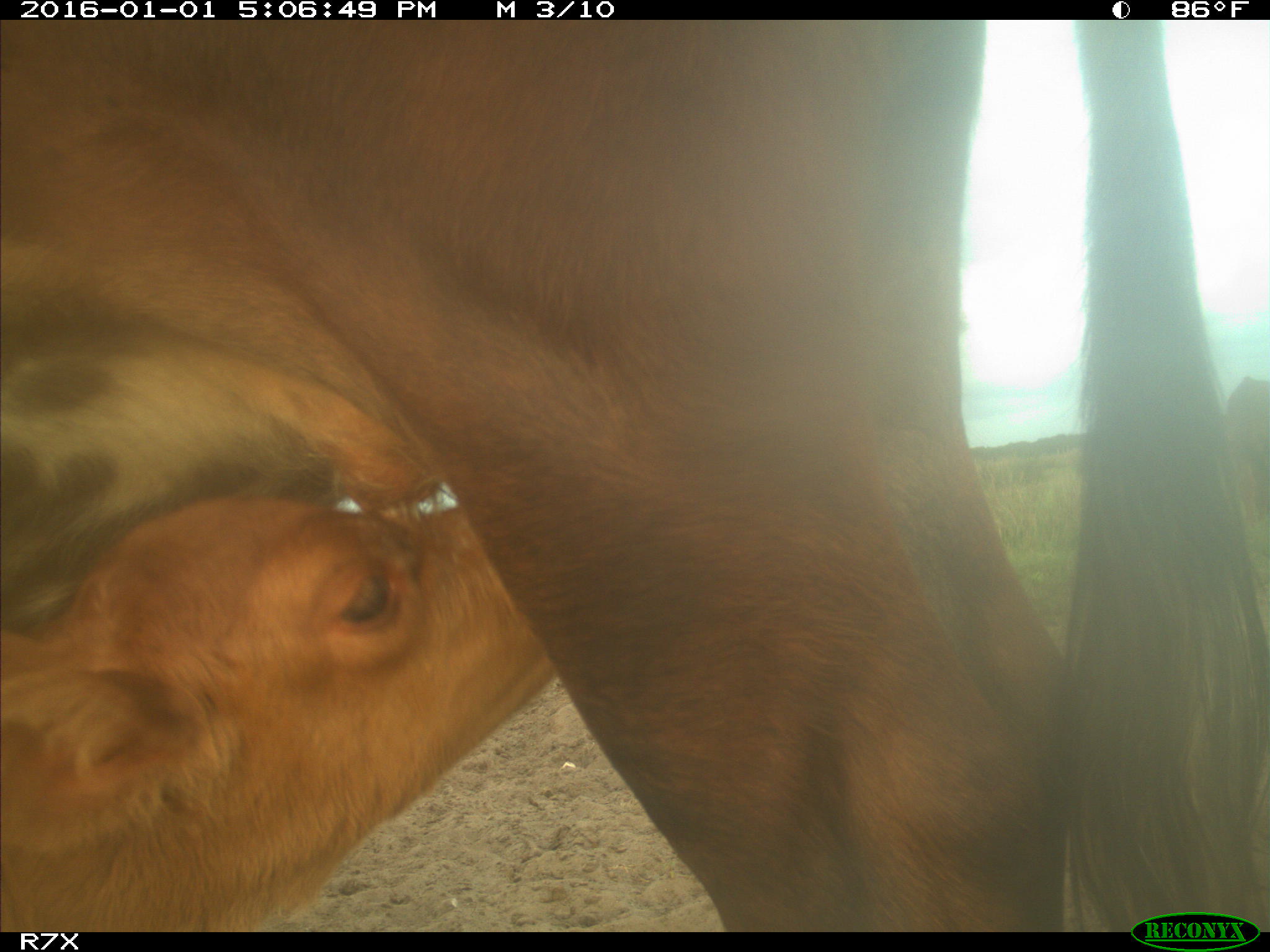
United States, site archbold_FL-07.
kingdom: Animalia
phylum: Chordata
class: Mammalia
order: Artiodactyla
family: Bovidae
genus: Bos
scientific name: Bos taurus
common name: domestic cow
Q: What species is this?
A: Bos taurus (domestic cow).